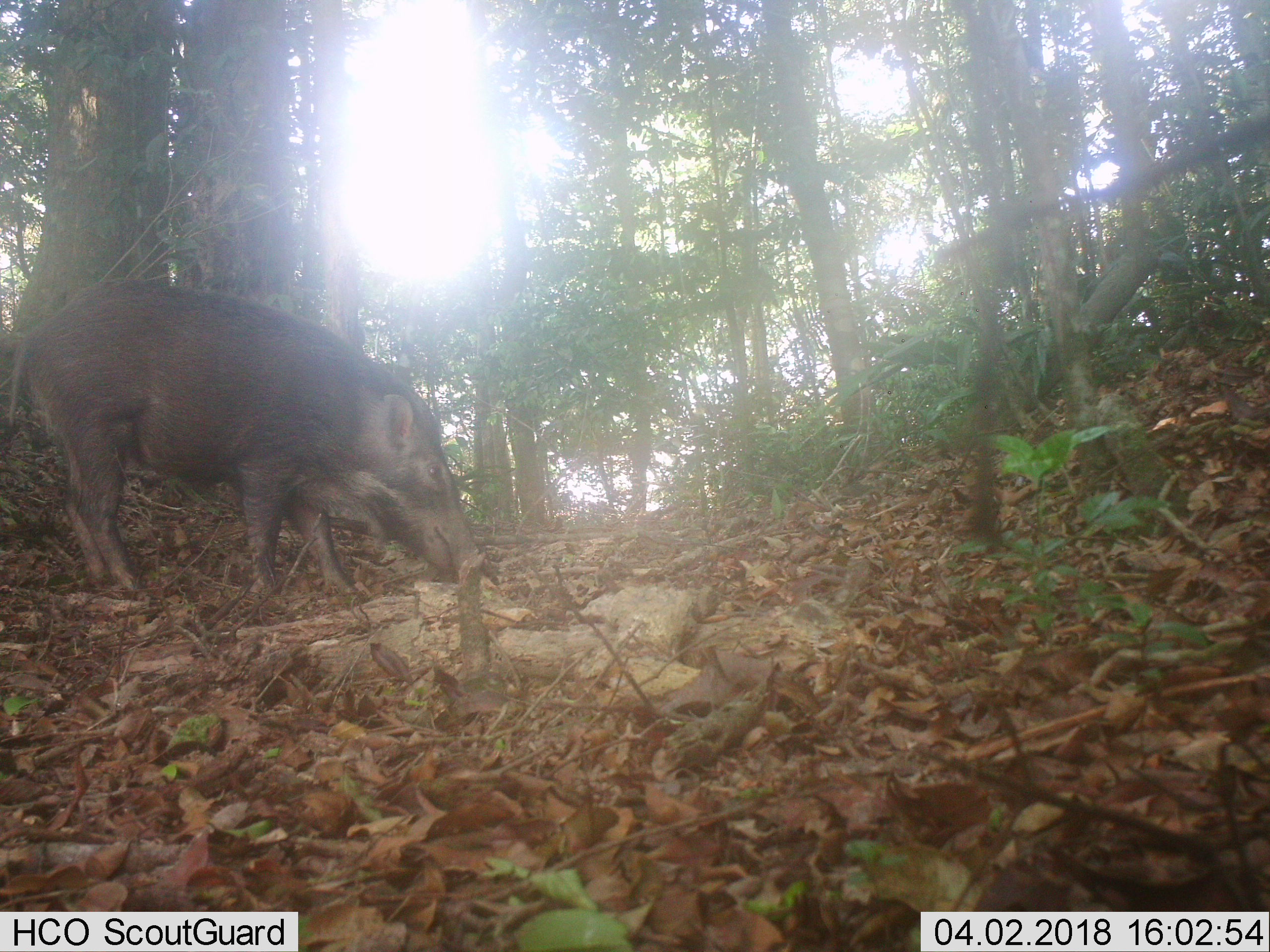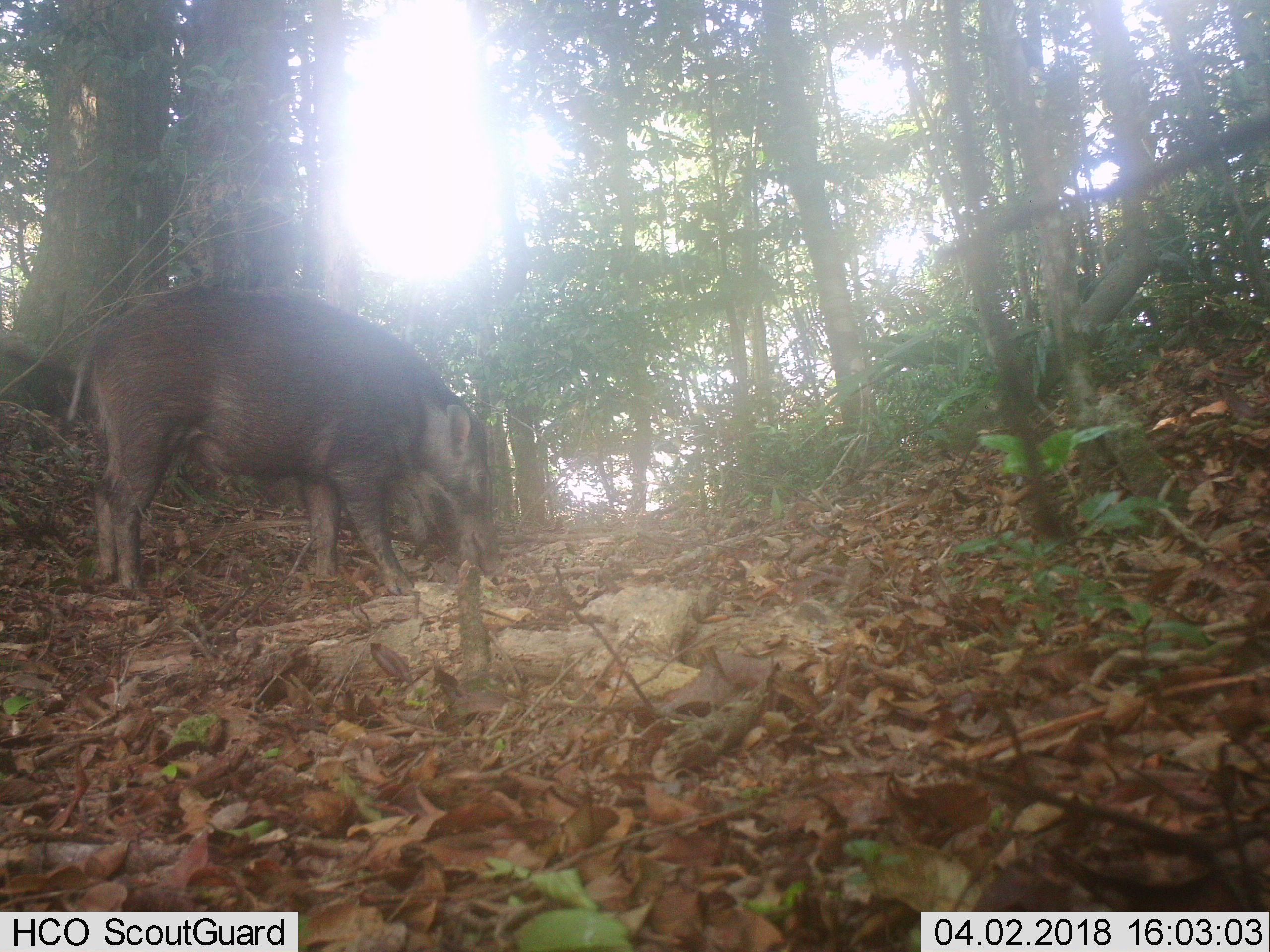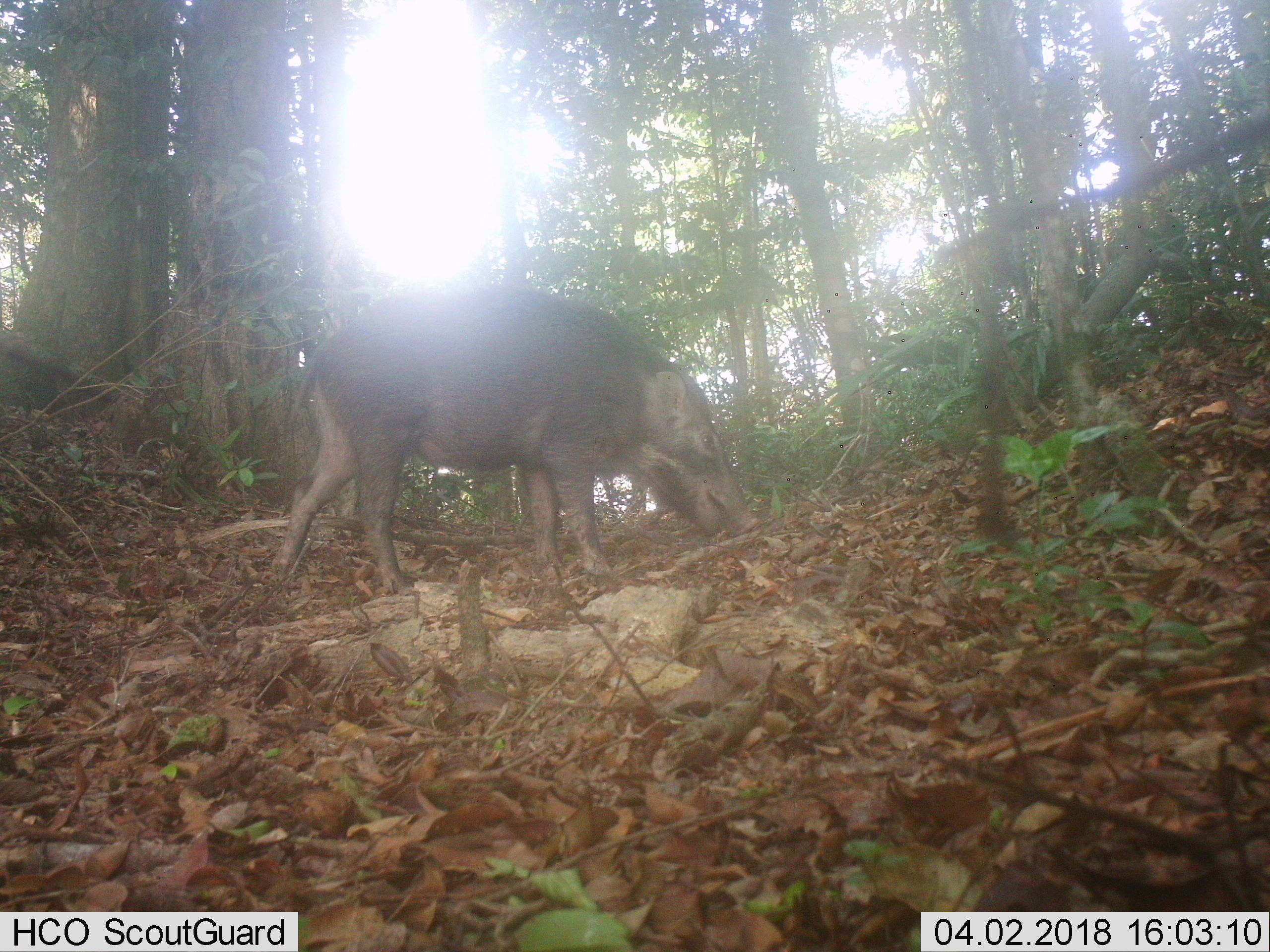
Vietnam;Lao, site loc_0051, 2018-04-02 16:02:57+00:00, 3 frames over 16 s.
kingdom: Animalia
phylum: Chordata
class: Mammalia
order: Artiodactyla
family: Suidae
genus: Sus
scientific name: Sus scrofa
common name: eurasian wild pig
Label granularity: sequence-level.